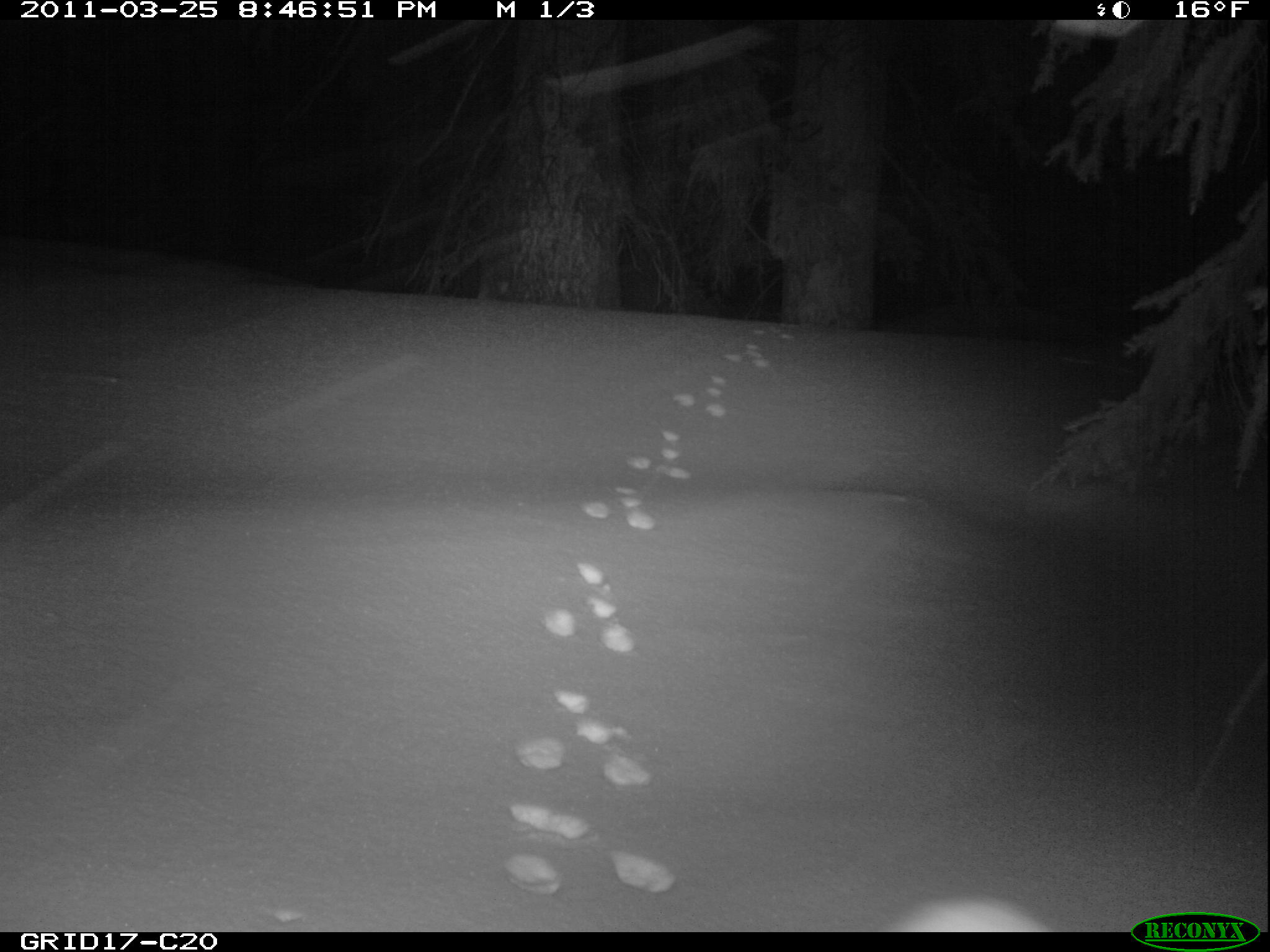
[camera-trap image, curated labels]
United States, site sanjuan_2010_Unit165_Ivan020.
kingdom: Animalia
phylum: Chordata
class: Mammalia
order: Lagomorpha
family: Leporidae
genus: Lepus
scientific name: Lepus americanus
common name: snowshoe hare